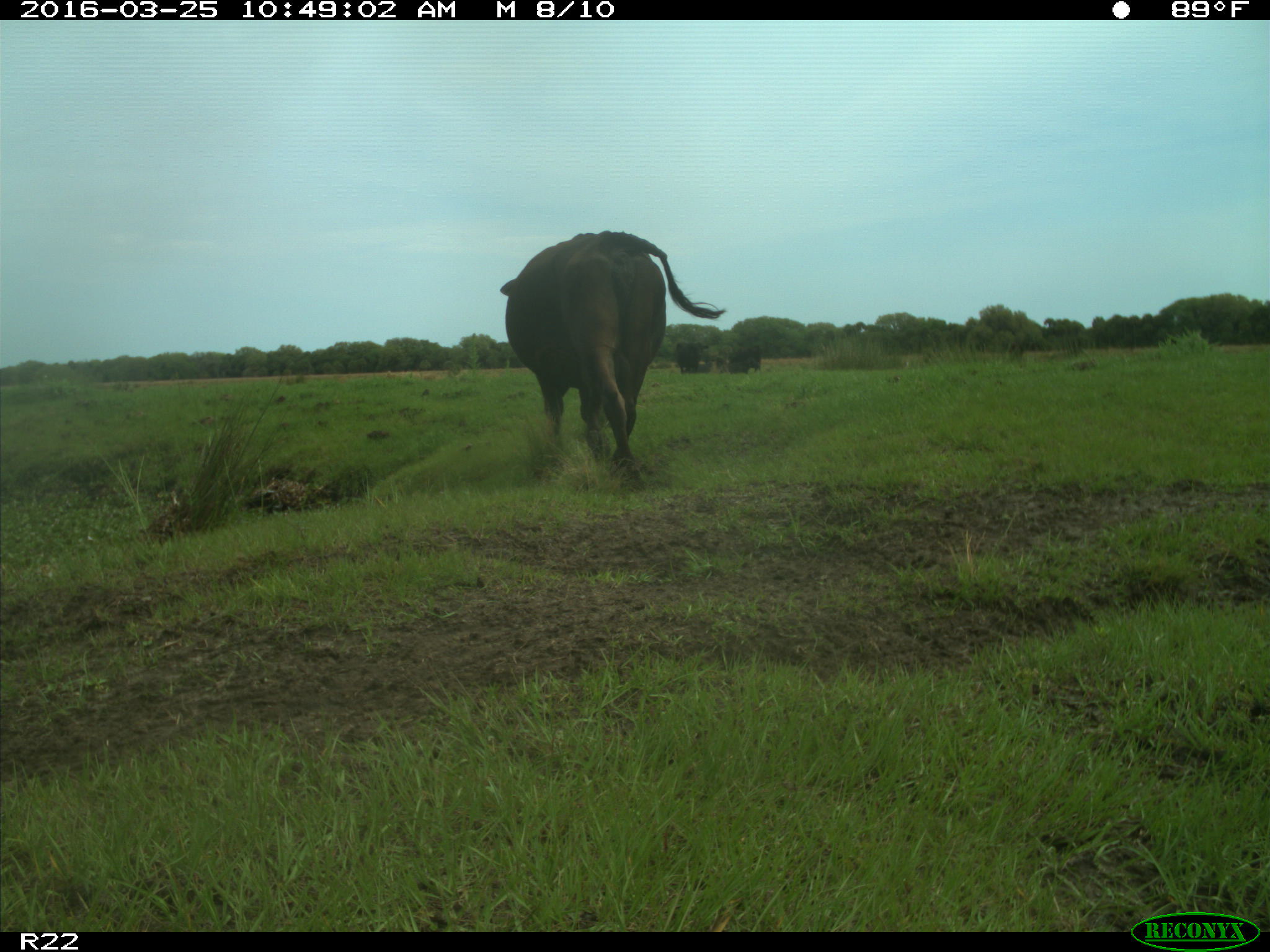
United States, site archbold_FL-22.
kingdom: Animalia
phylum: Chordata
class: Mammalia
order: Artiodactyla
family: Bovidae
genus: Bos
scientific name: Bos taurus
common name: domestic cow